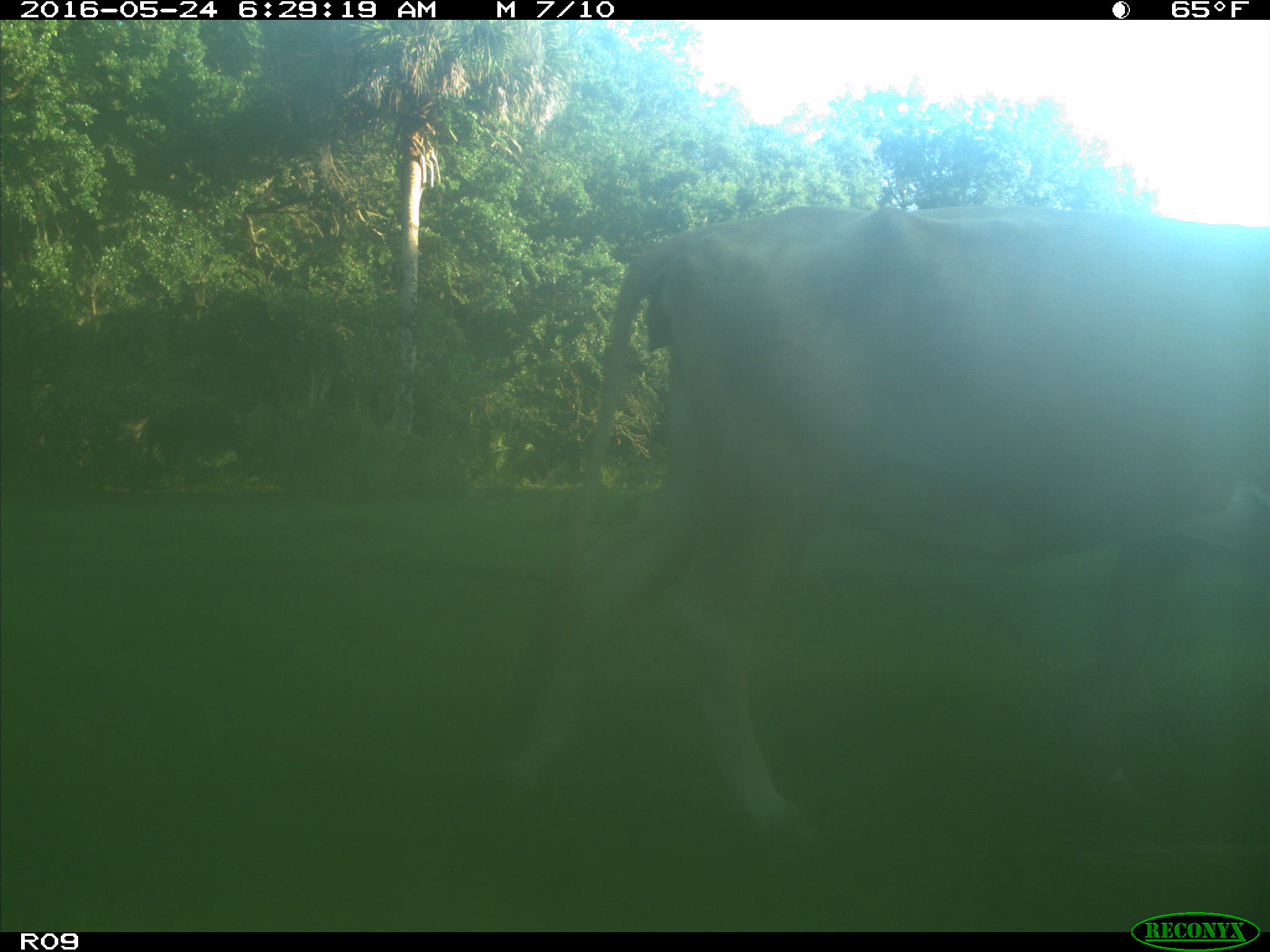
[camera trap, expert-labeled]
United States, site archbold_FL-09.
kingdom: Animalia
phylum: Chordata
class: Mammalia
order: Artiodactyla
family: Bovidae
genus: Bos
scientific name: Bos taurus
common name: domestic cow